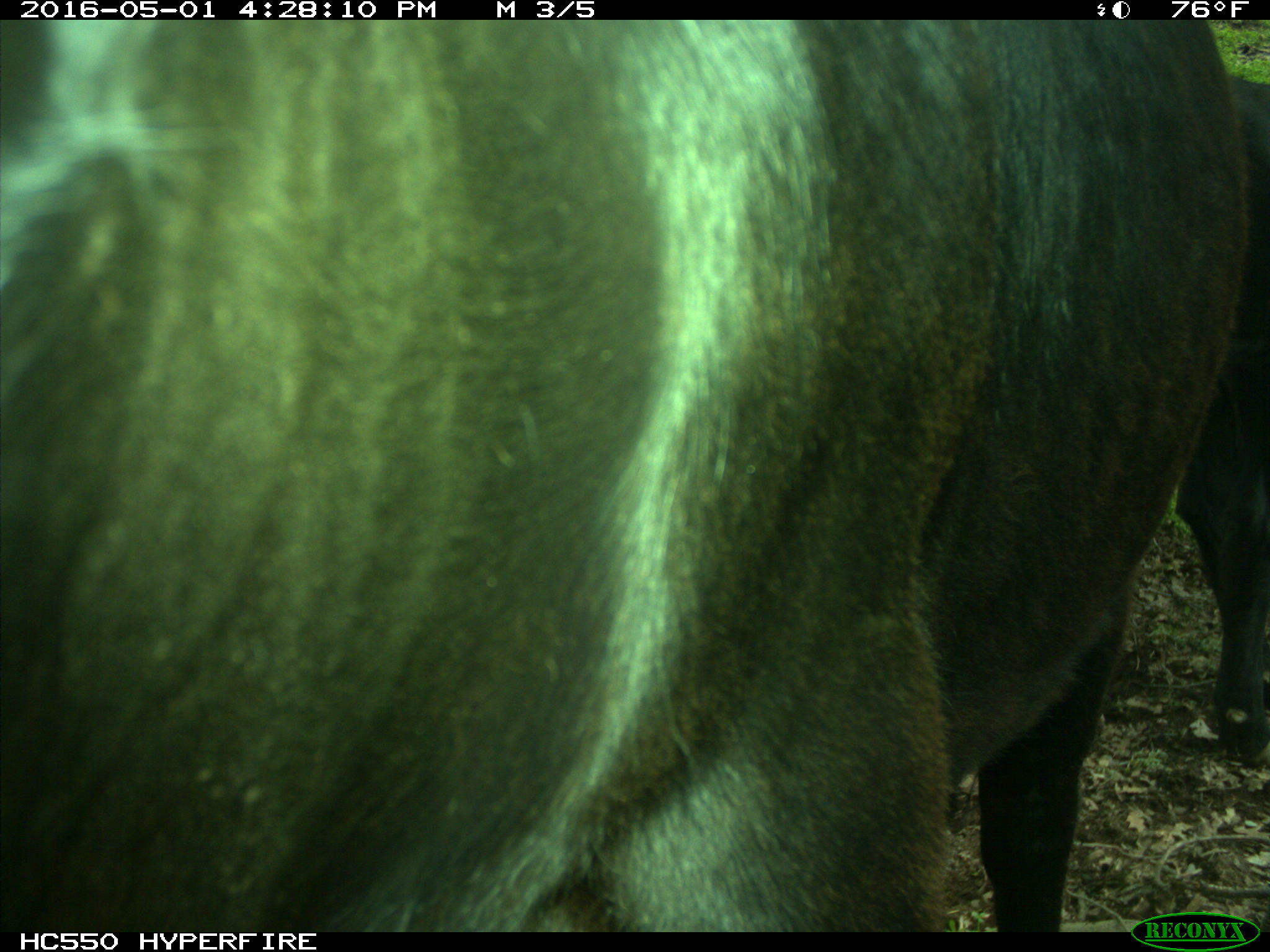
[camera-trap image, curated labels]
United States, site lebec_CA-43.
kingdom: Animalia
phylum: Chordata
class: Mammalia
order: Artiodactyla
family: Bovidae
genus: Bos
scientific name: Bos taurus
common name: domestic cow